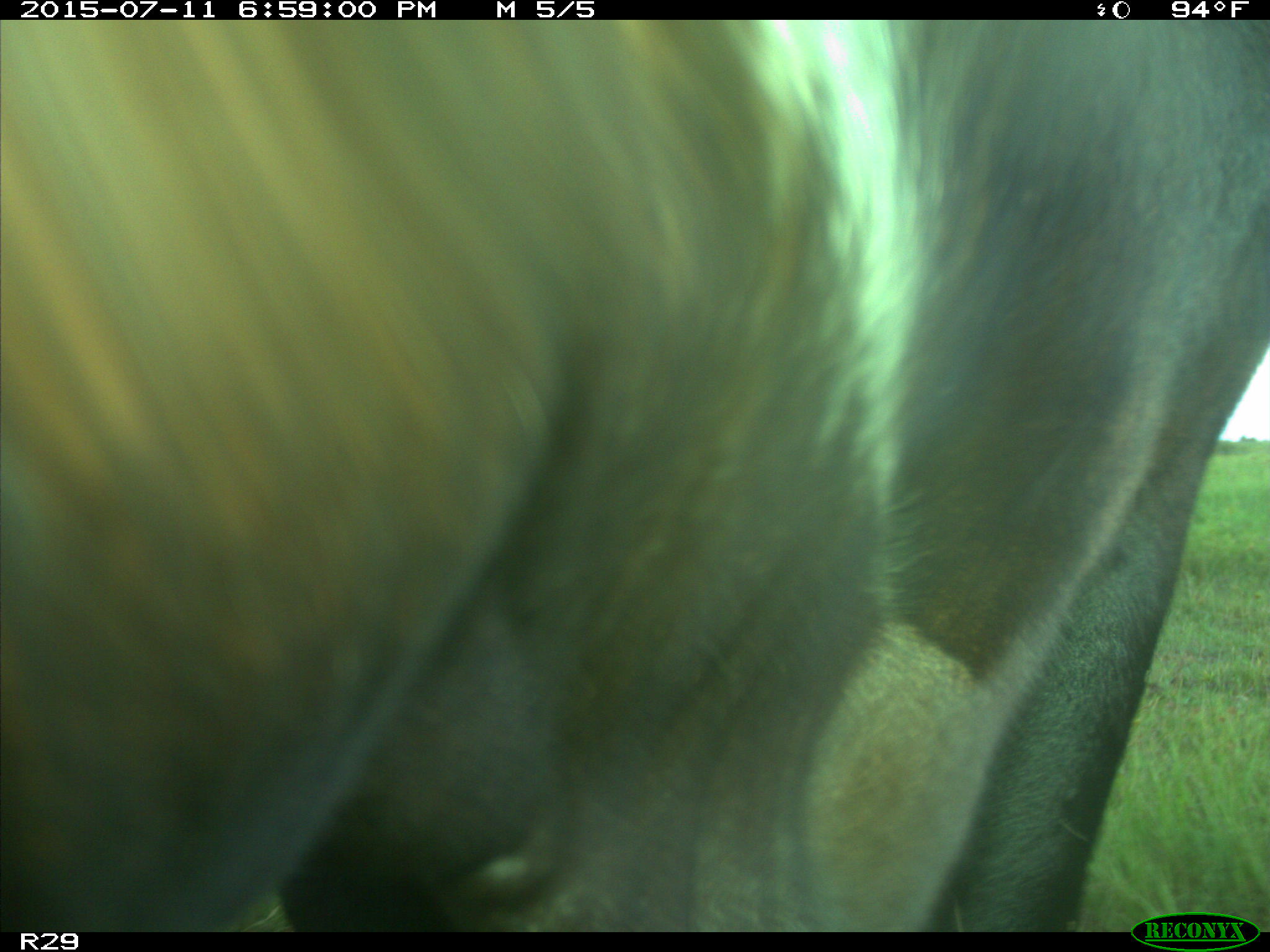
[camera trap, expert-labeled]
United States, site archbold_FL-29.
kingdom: Animalia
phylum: Chordata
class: Mammalia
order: Artiodactyla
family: Bovidae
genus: Bos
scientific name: Bos taurus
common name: domestic cow